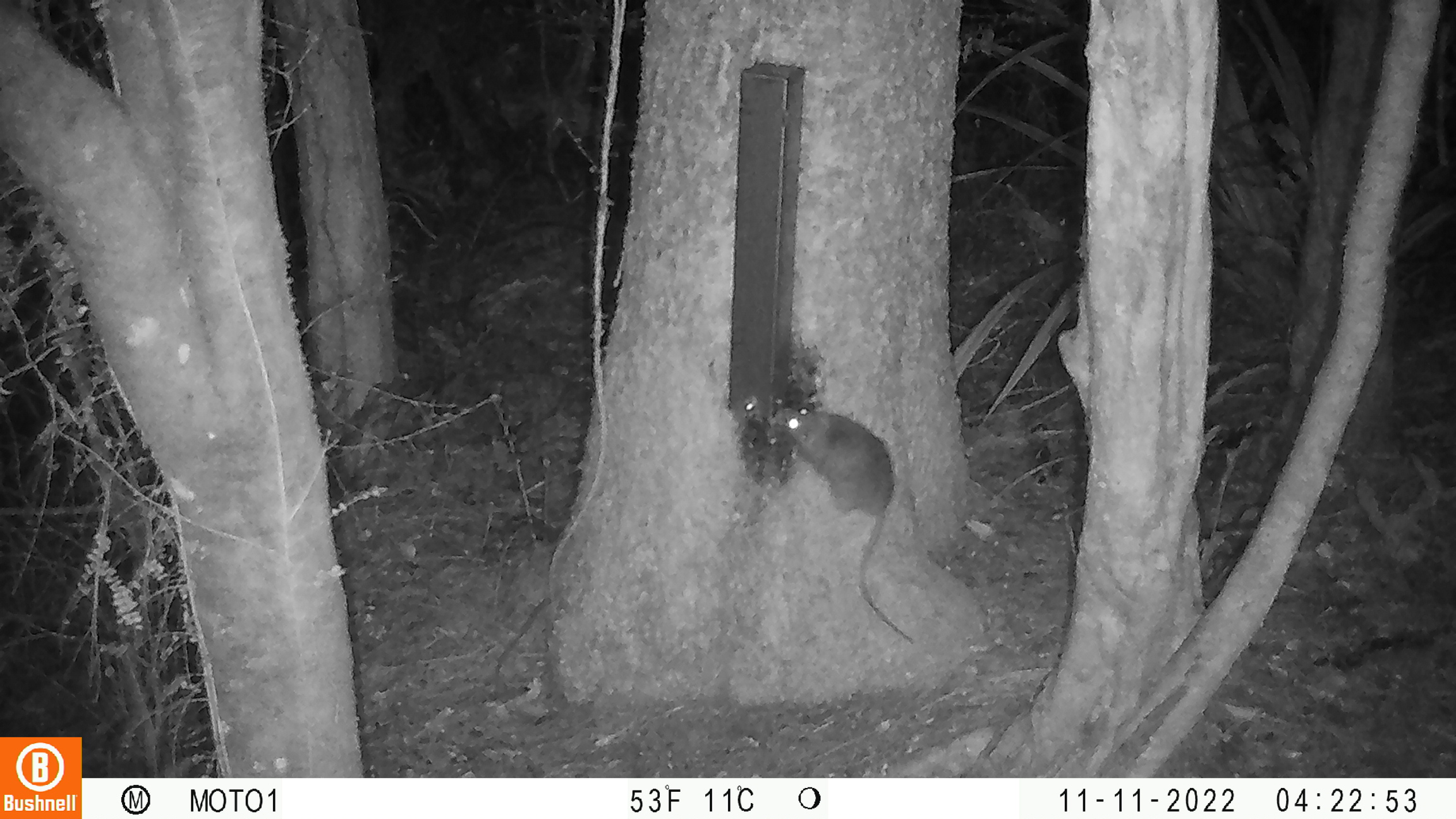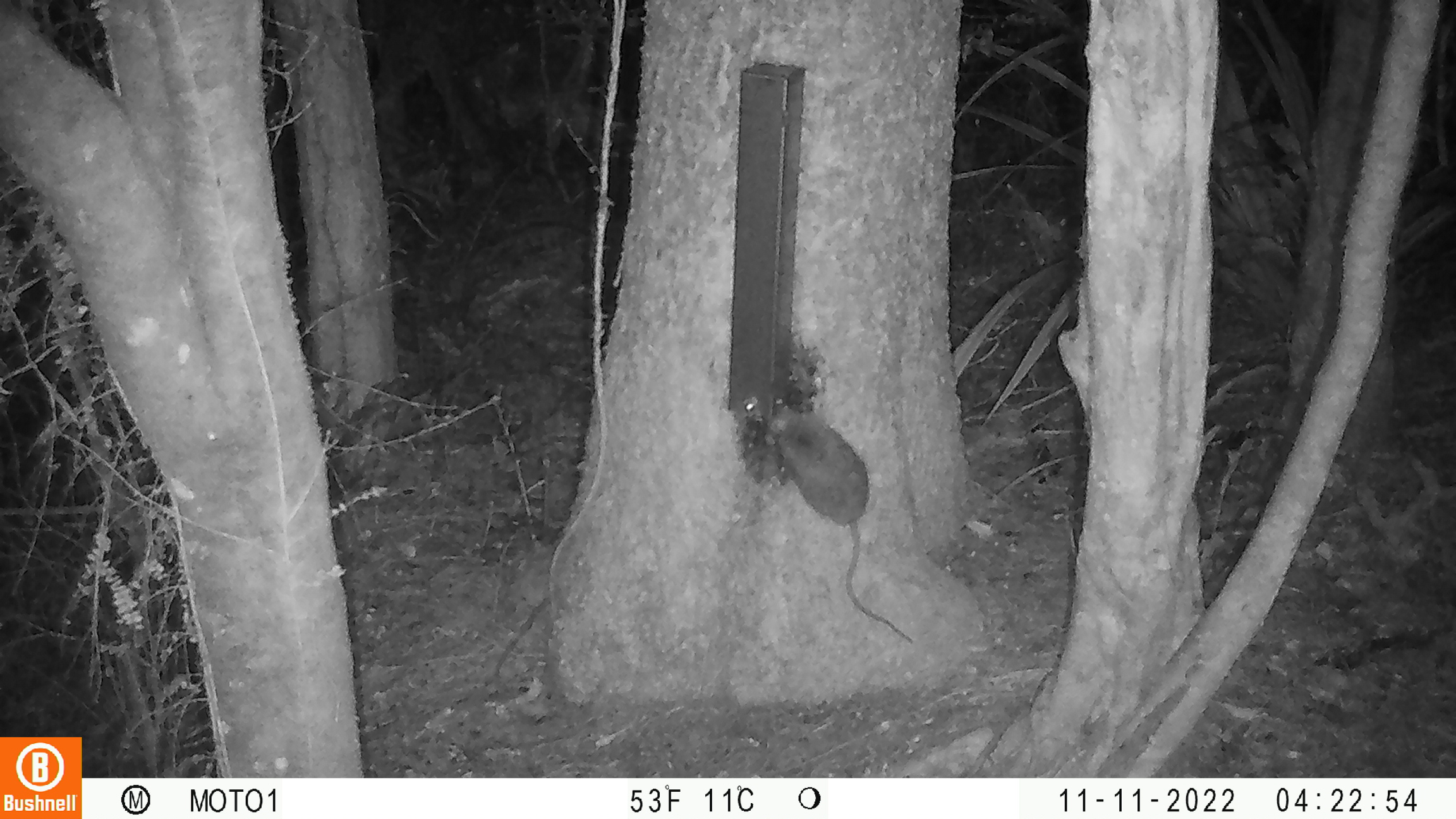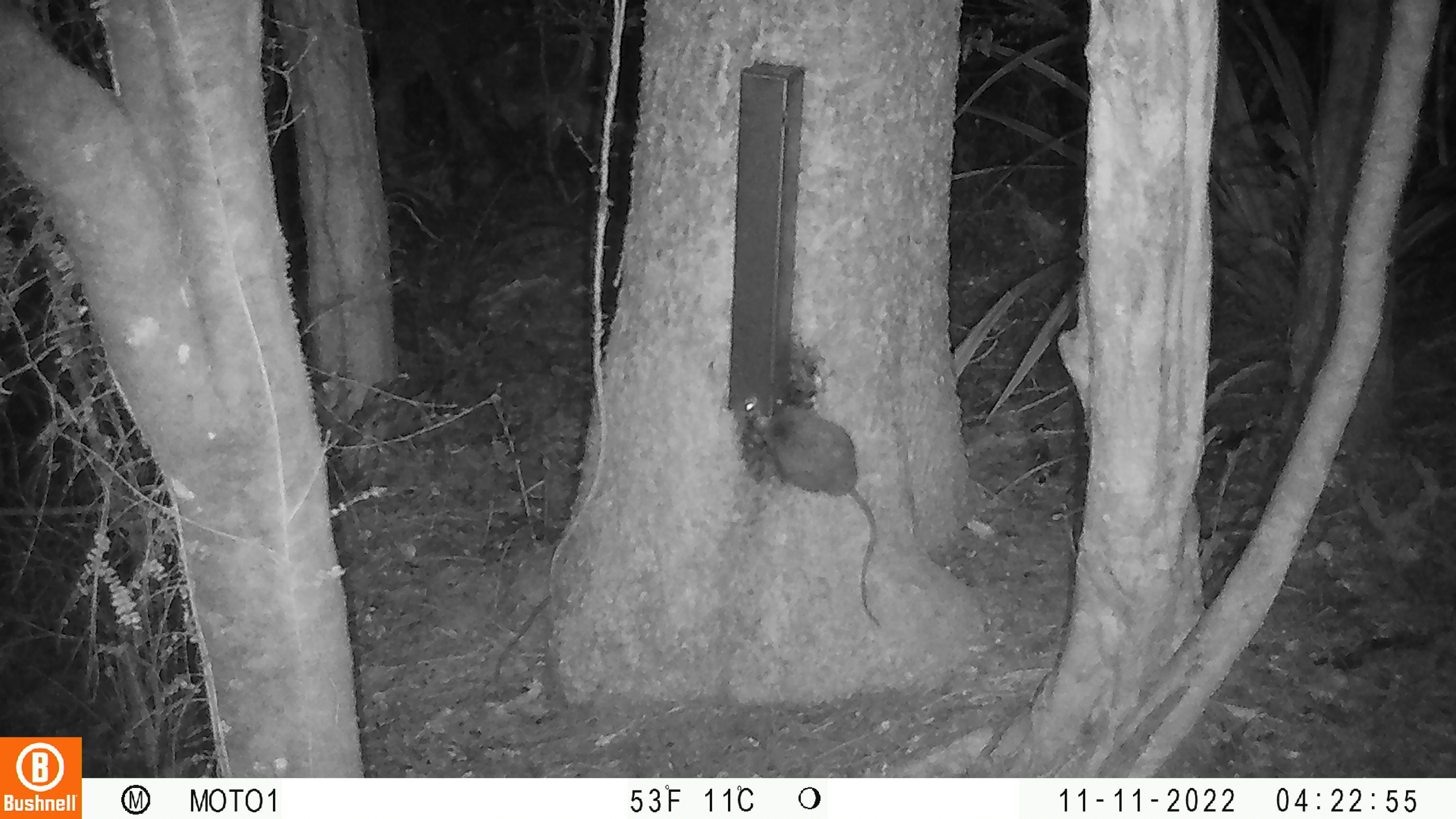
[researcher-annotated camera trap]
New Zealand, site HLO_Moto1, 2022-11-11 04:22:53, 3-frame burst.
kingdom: Animalia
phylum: Chordata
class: Mammalia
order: Rodentia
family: Muridae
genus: Rattus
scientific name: Rattus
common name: rat